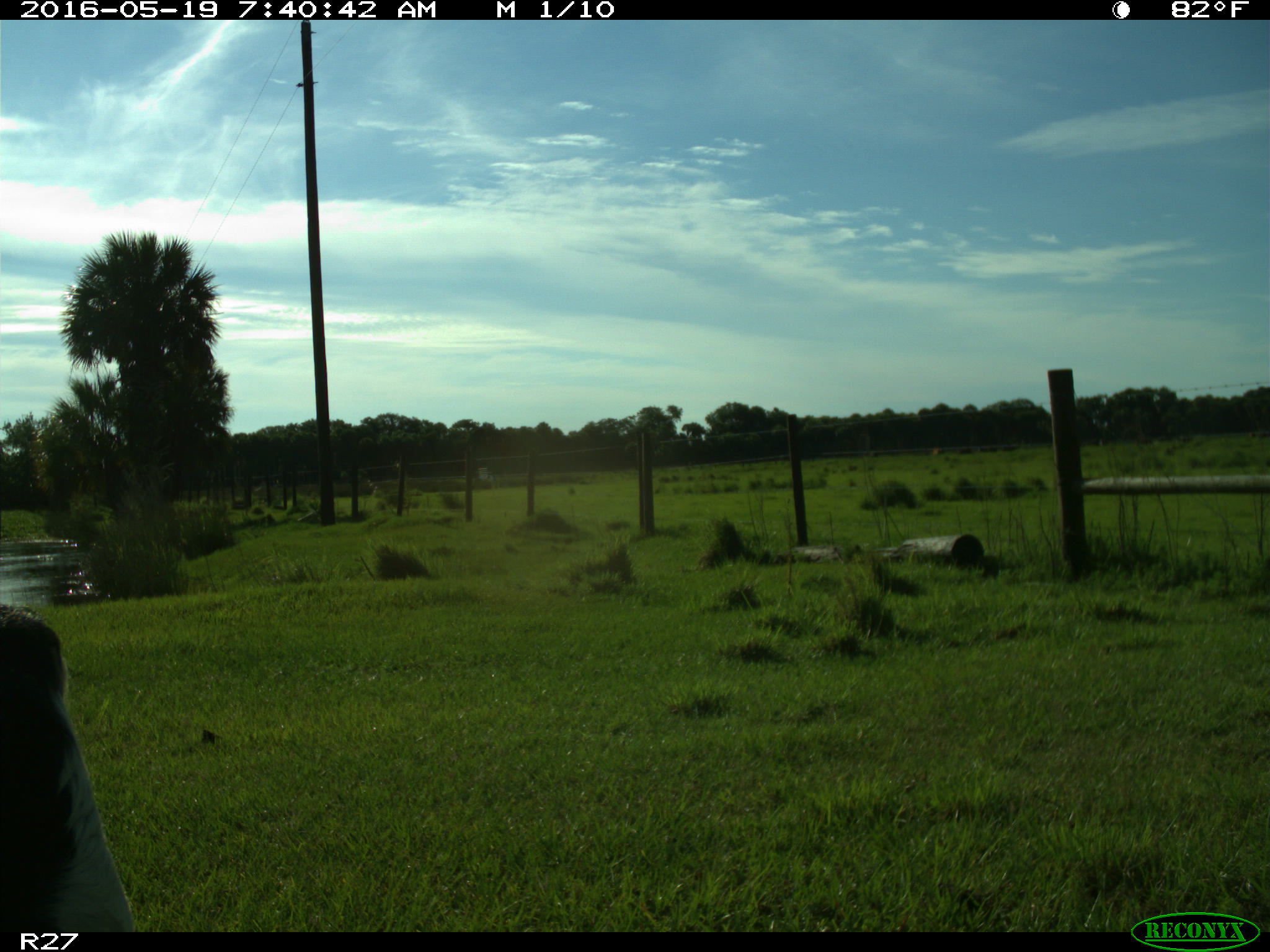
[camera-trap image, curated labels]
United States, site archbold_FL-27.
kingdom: Animalia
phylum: Chordata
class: Mammalia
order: Artiodactyla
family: Bovidae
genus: Bos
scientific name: Bos taurus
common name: domestic cow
Bos taurus (domestic cow).